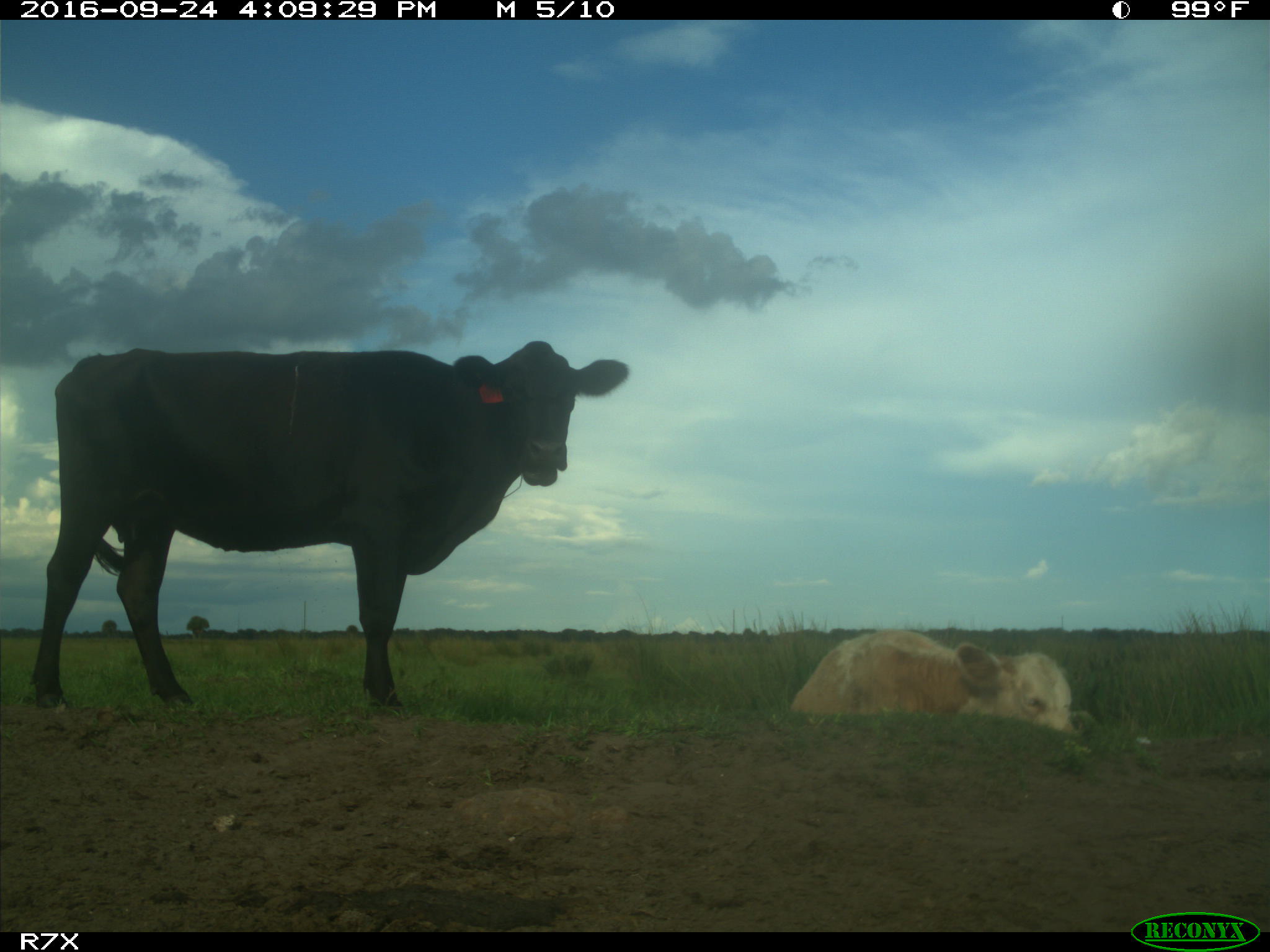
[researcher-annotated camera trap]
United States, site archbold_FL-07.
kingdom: Animalia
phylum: Chordata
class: Mammalia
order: Artiodactyla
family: Bovidae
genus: Bos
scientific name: Bos taurus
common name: domestic cow